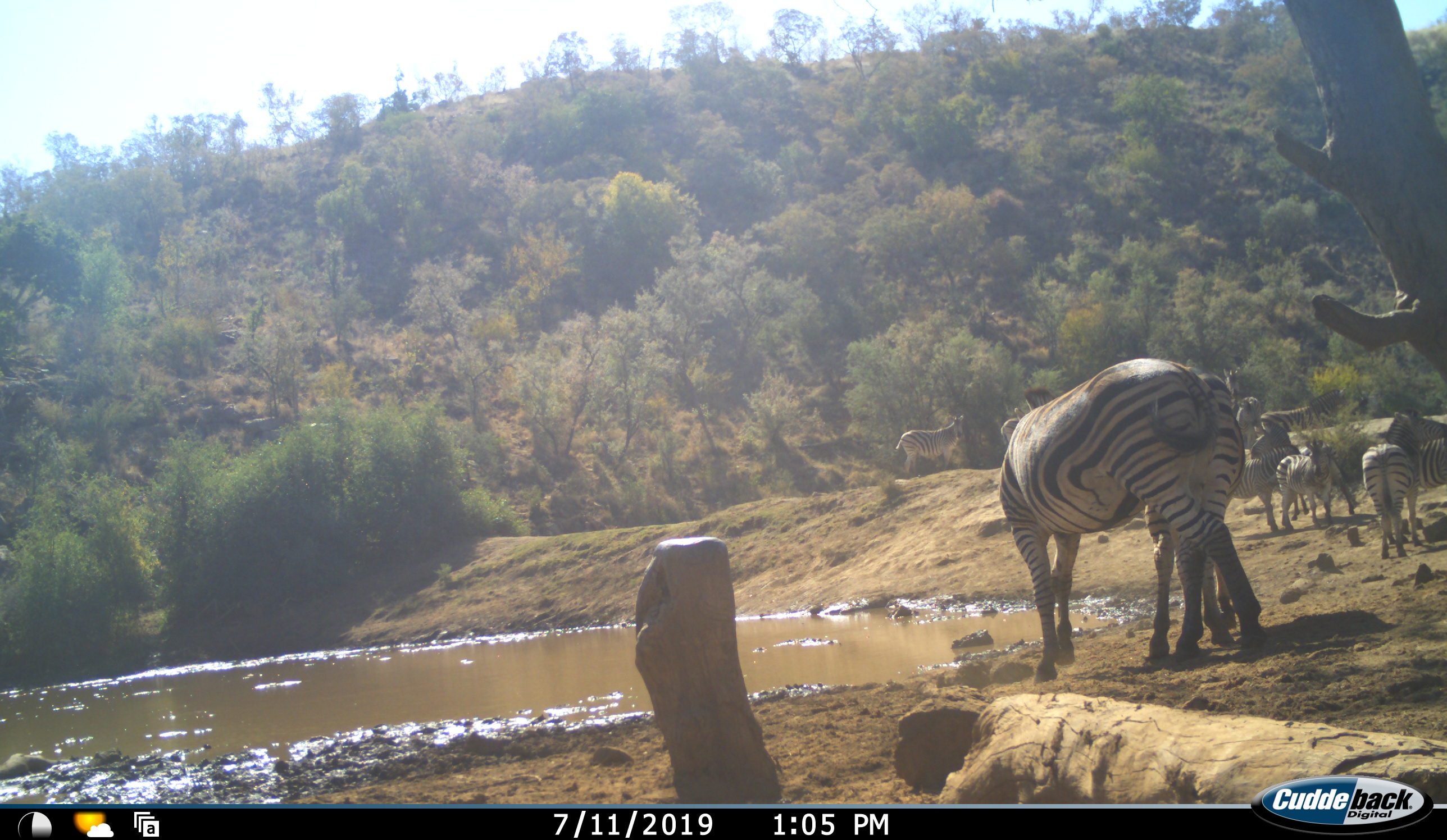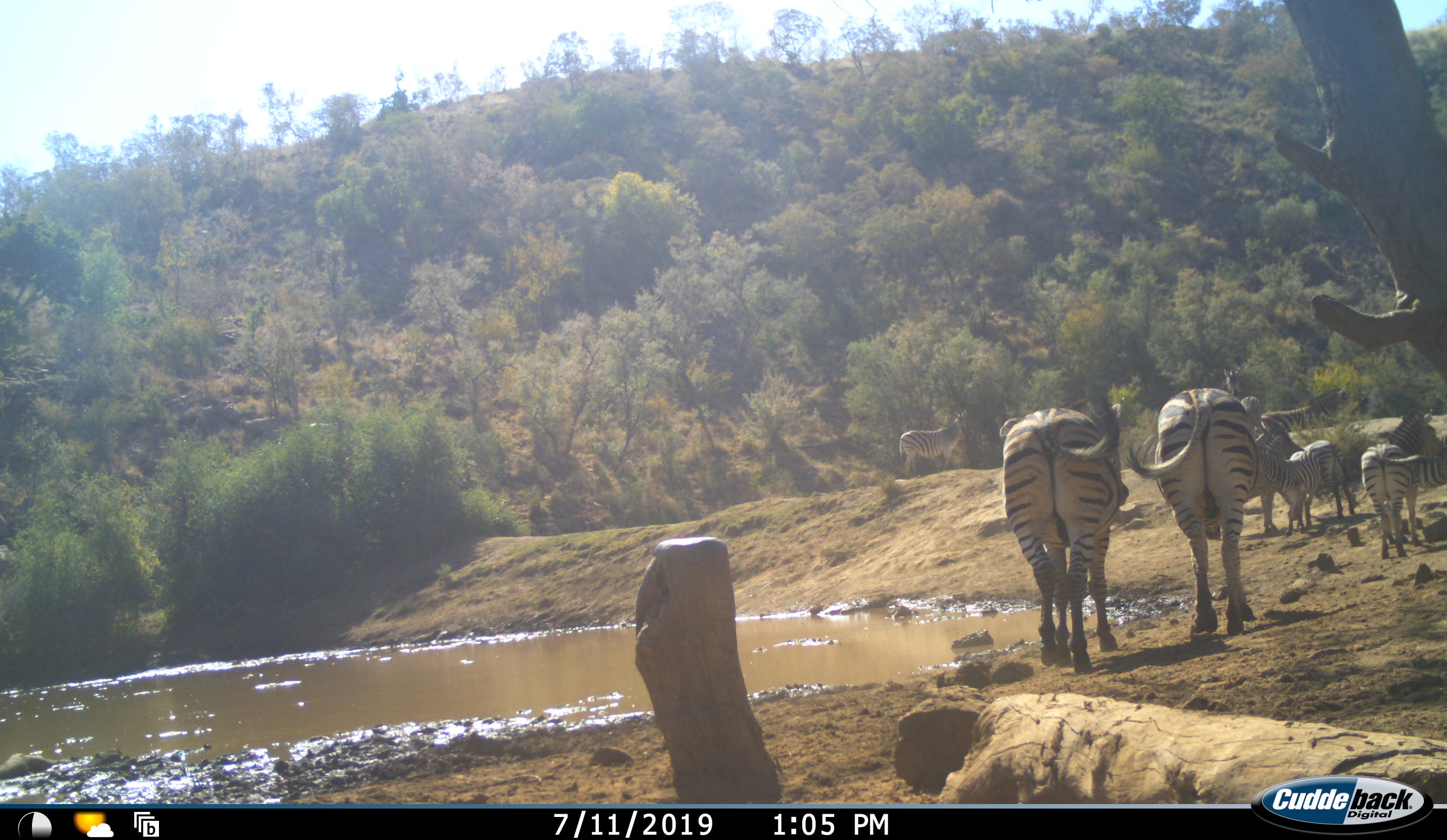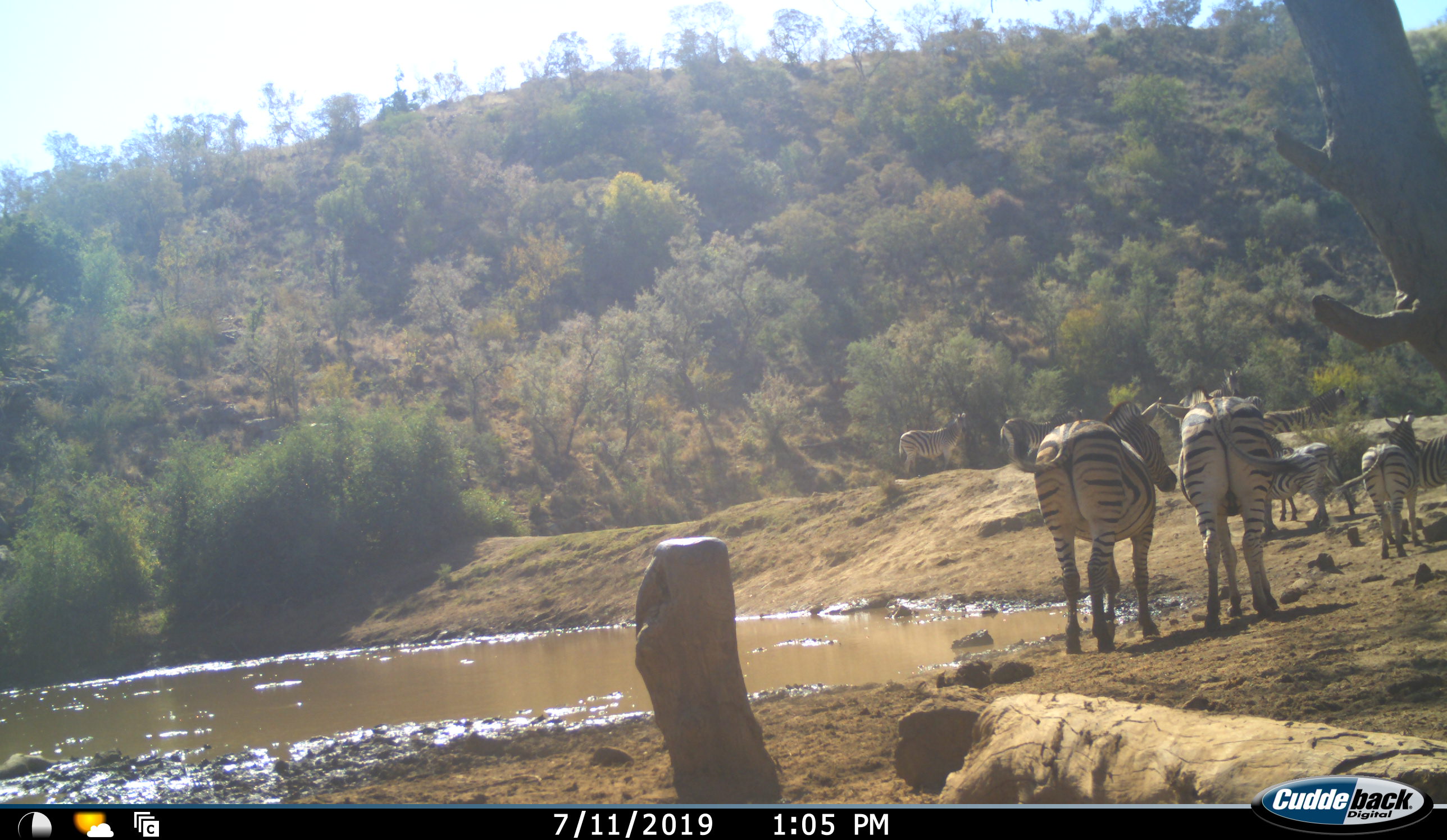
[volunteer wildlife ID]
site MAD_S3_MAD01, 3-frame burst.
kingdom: Animalia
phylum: Chordata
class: Mammalia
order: Perissodactyla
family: Equidae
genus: Equus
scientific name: Equus quagga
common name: plains zebra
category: zebraplains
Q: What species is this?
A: Zebraplains (plains zebra) (Equus quagga).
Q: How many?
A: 9.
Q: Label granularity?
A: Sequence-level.